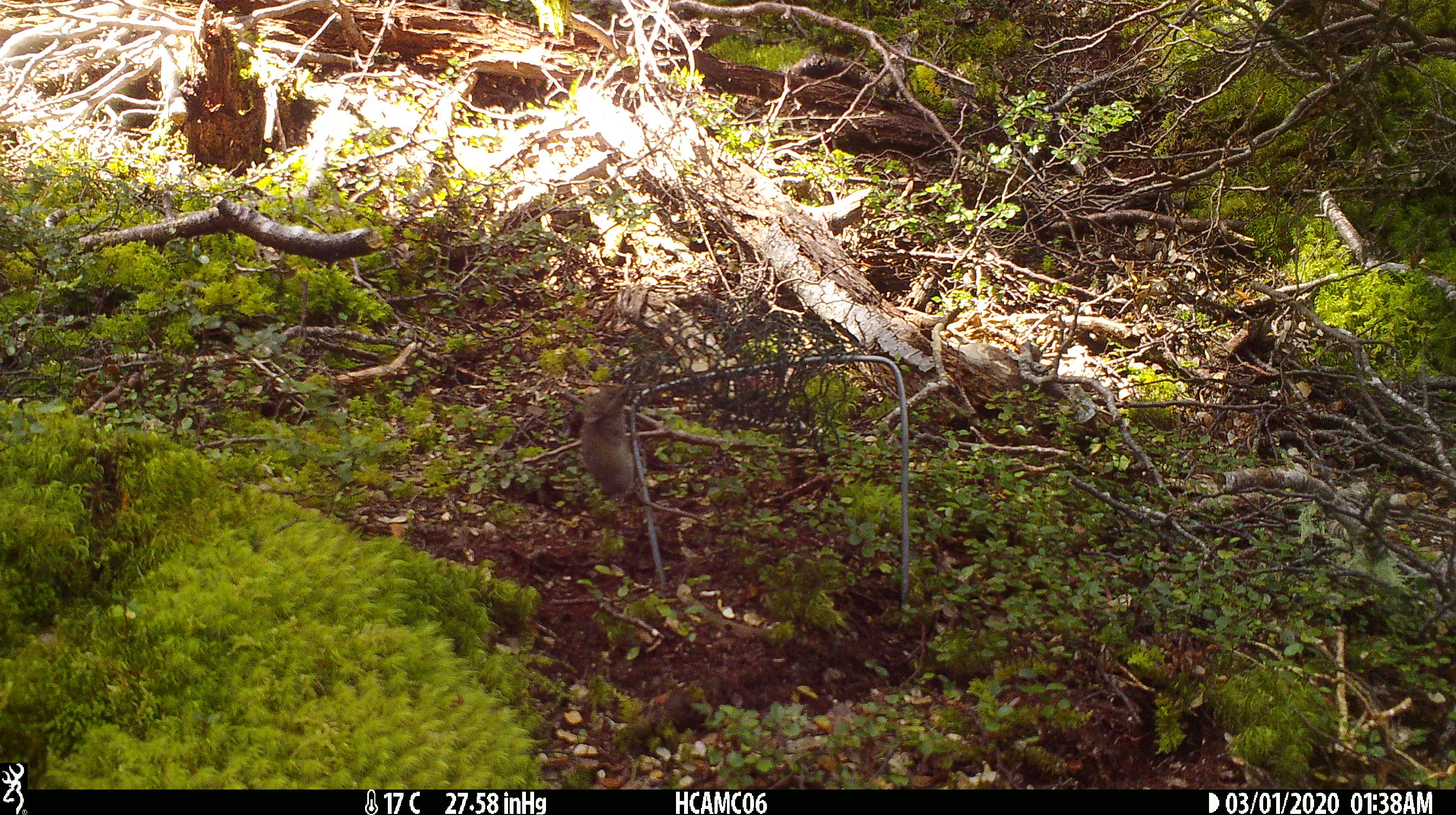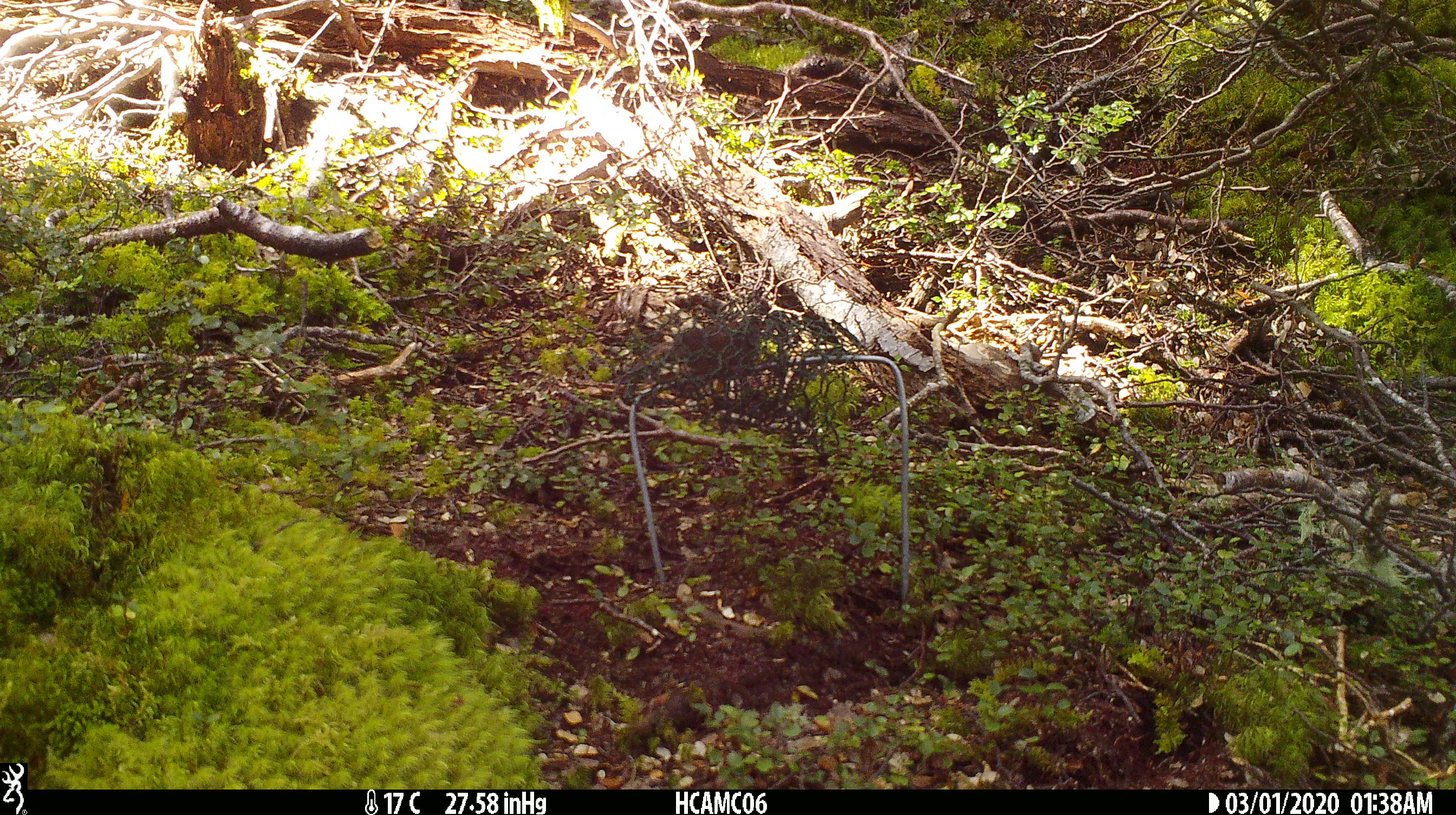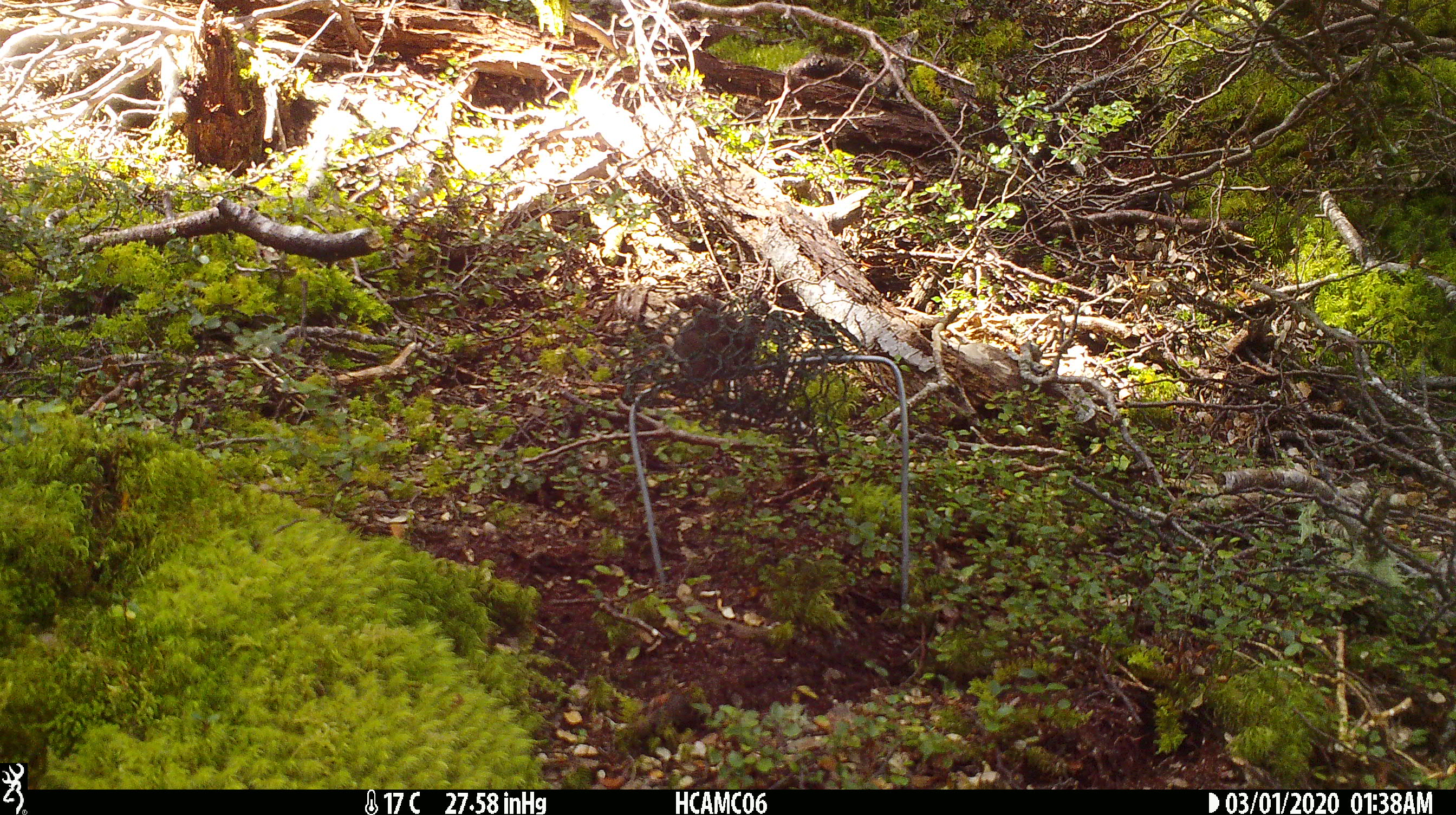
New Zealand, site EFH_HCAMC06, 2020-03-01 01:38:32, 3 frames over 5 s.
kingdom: Animalia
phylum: Chordata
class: Mammalia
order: Rodentia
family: Muridae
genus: Mus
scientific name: Mus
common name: mouse